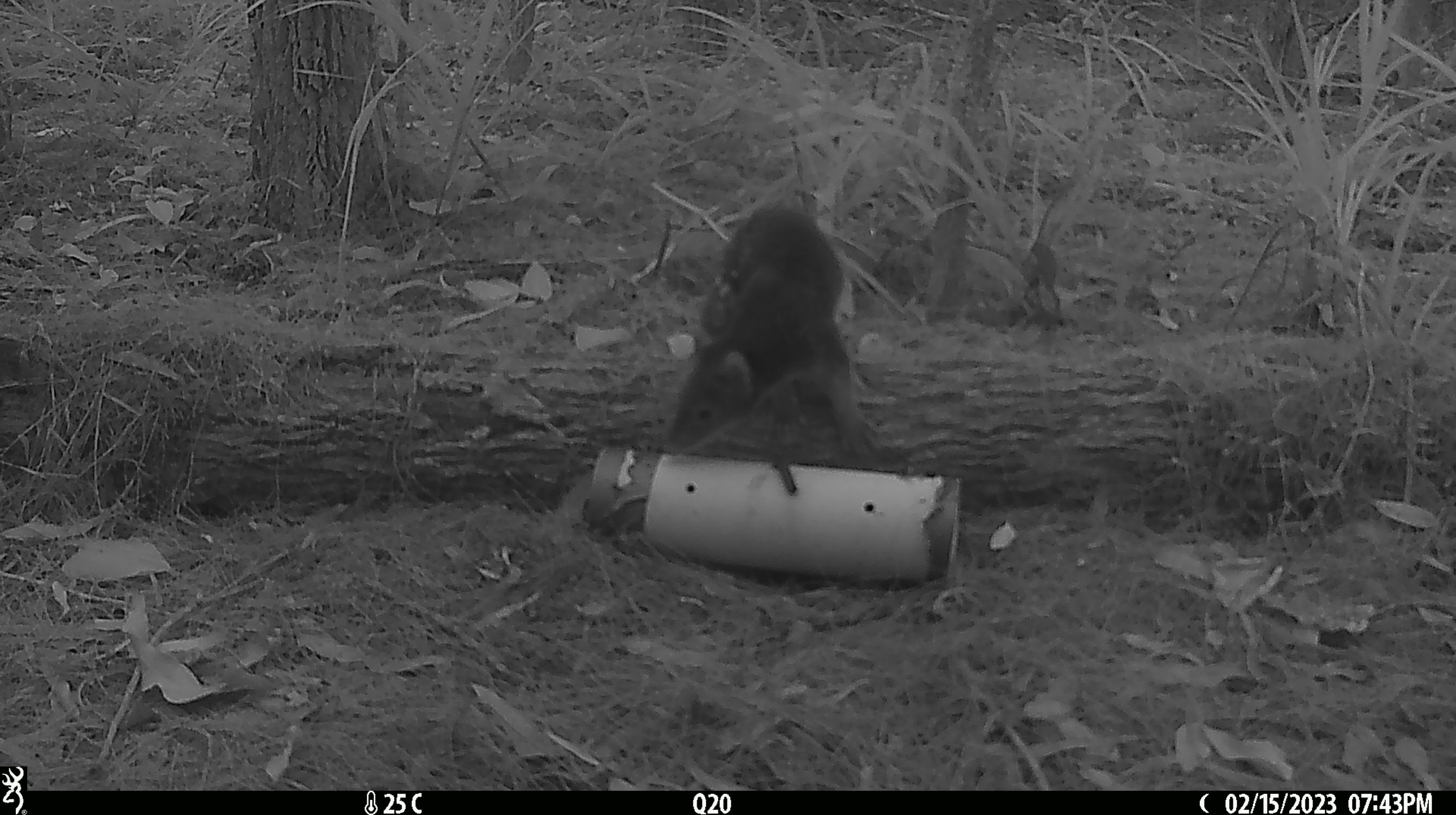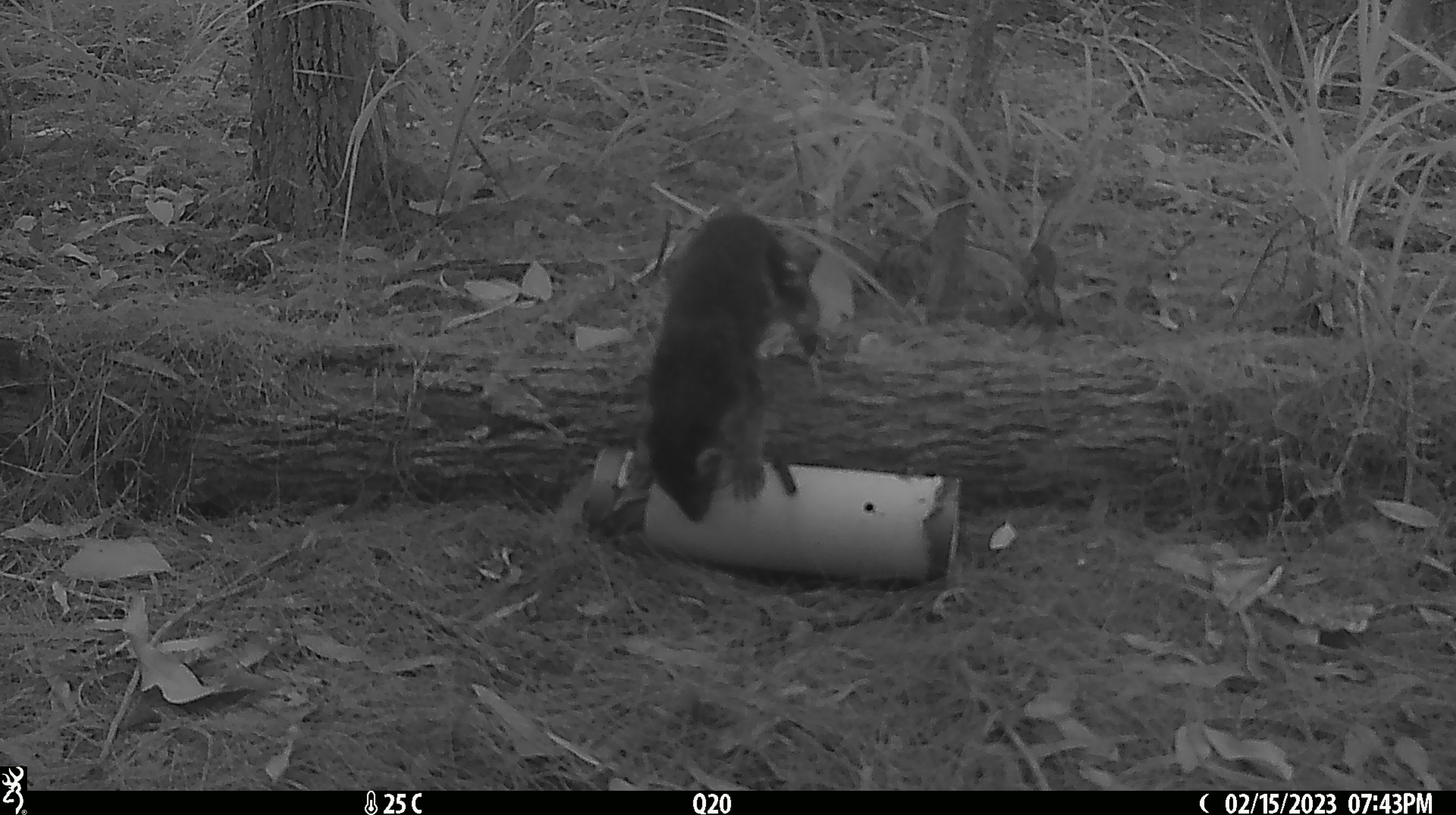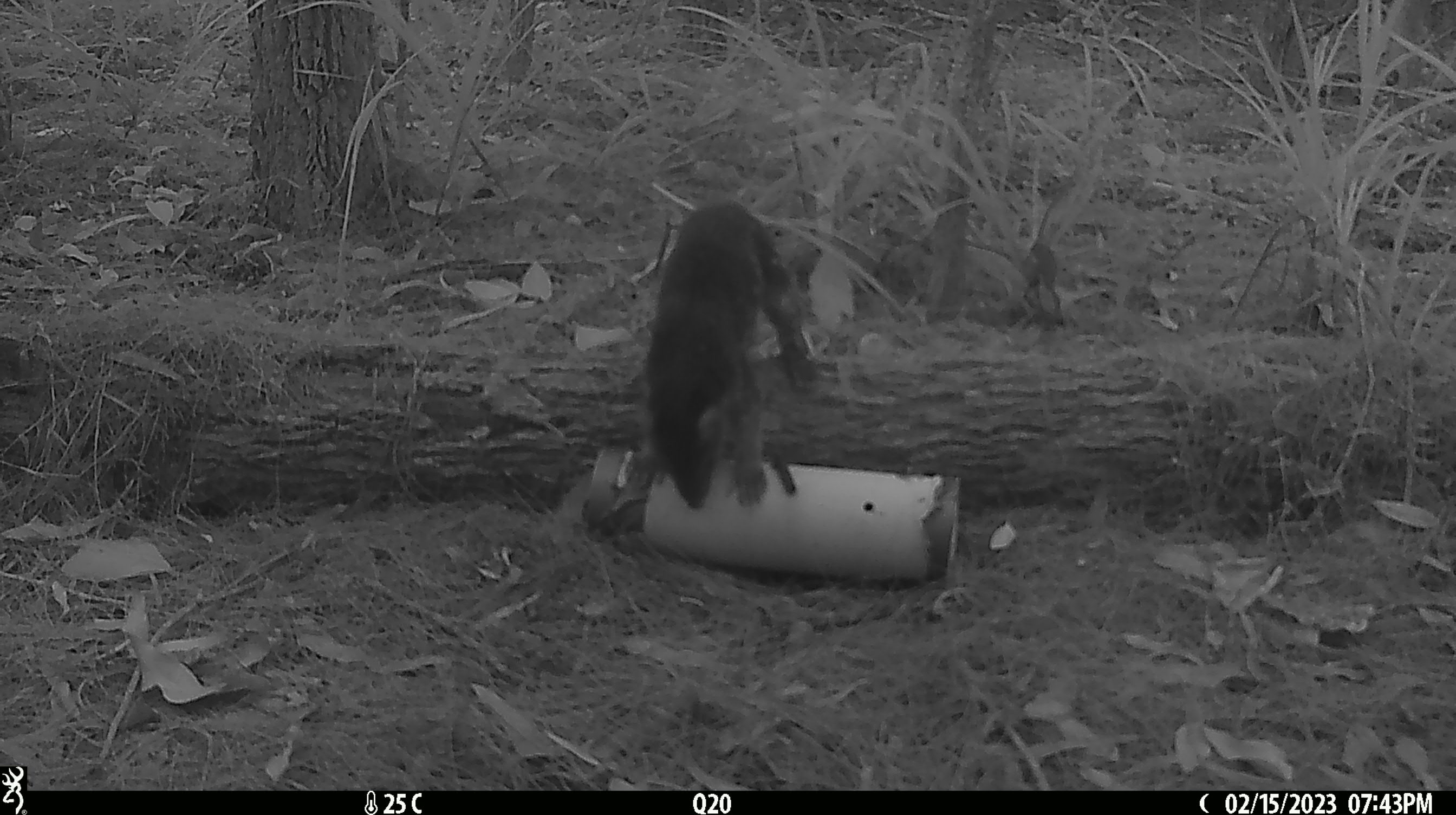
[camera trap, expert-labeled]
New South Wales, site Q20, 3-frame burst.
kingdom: Animalia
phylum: Chordata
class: Mammalia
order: Dasyuromorphia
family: Dasyuridae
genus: Dasyurus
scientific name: Dasyurus maculatus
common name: spotted-tailed quoll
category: quoll